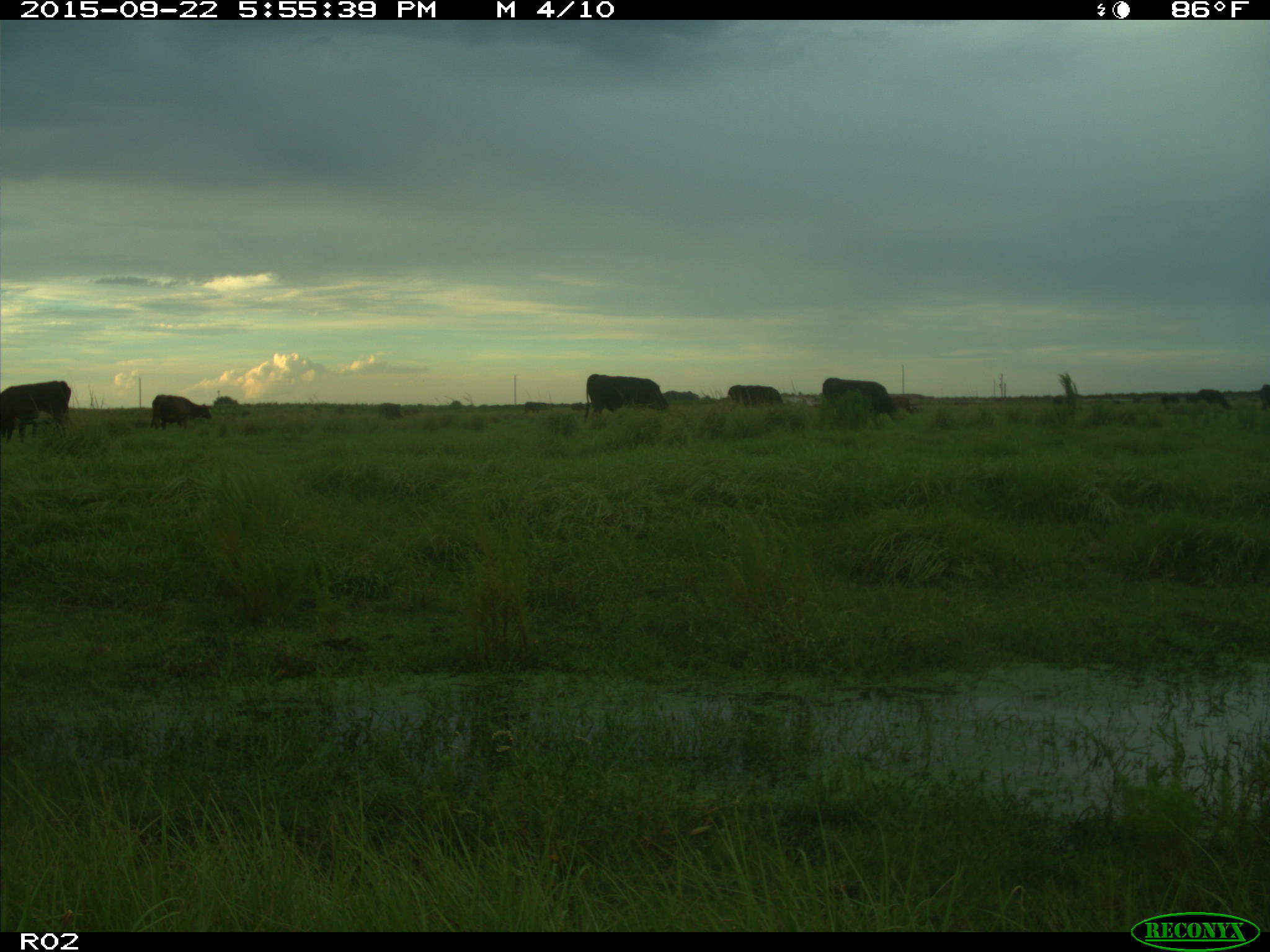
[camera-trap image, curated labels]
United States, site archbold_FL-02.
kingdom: Animalia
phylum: Chordata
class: Mammalia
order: Artiodactyla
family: Bovidae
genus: Bos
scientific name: Bos taurus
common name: domestic cow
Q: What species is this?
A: Bos taurus (domestic cow).